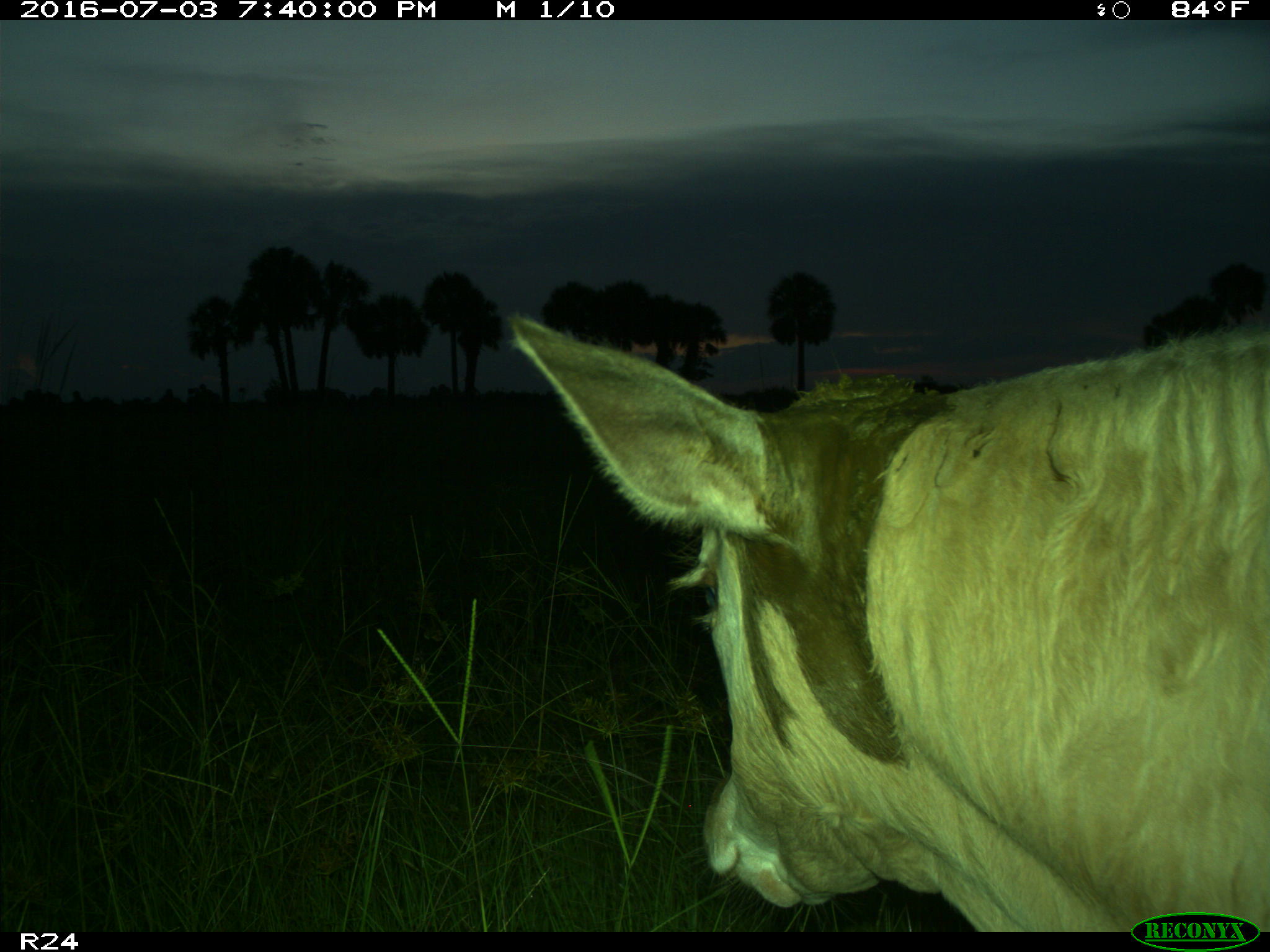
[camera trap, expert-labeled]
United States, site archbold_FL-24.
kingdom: Animalia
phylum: Chordata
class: Mammalia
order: Artiodactyla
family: Bovidae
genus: Bos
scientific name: Bos taurus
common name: domestic cow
Bos taurus (domestic cow).